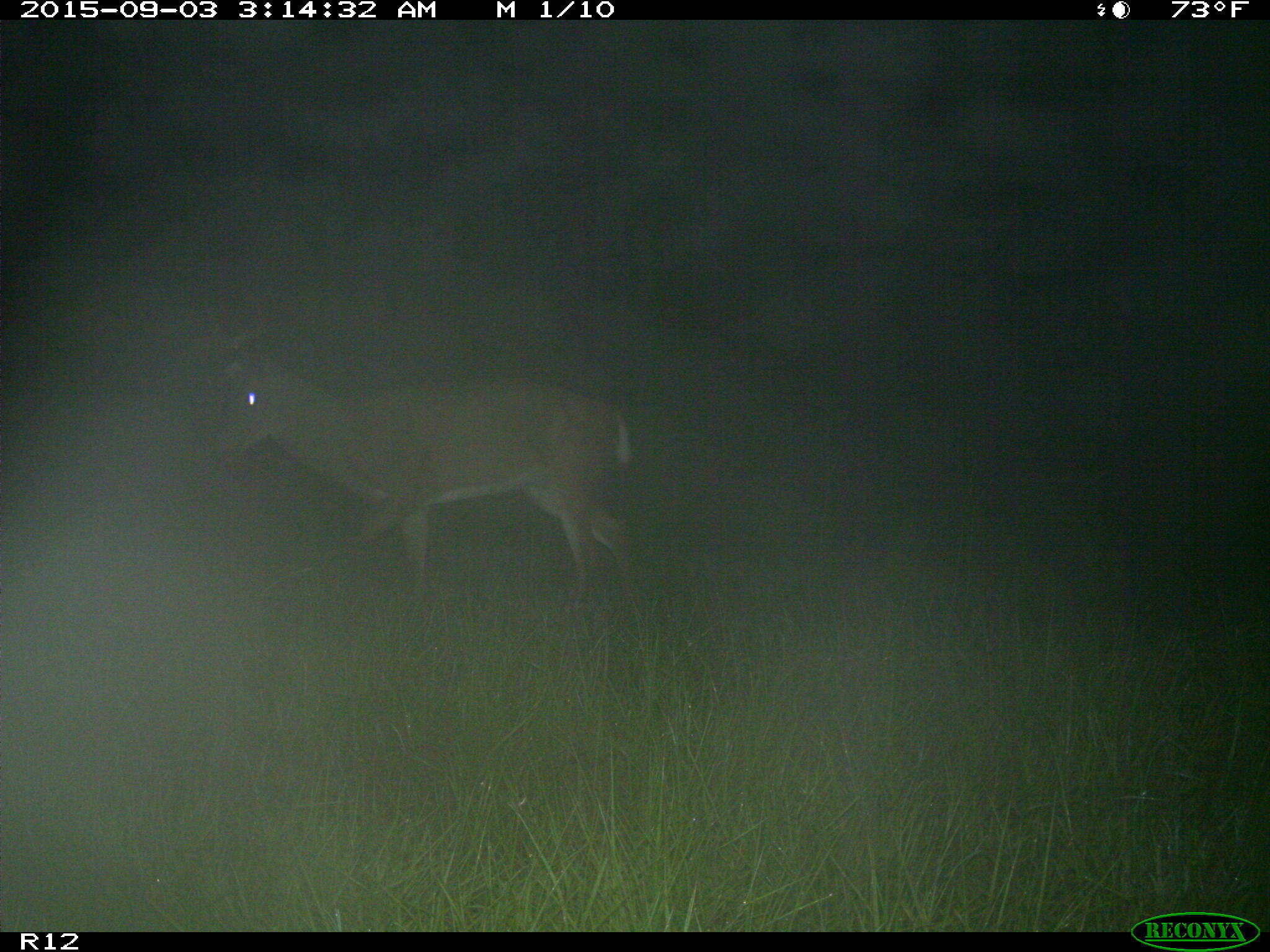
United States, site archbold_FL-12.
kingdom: Animalia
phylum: Chordata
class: Mammalia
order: Artiodactyla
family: Cervidae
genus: Odocoileus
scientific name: Odocoileus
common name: deer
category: unidentified deer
Unidentified deer (deer) (Odocoileus).